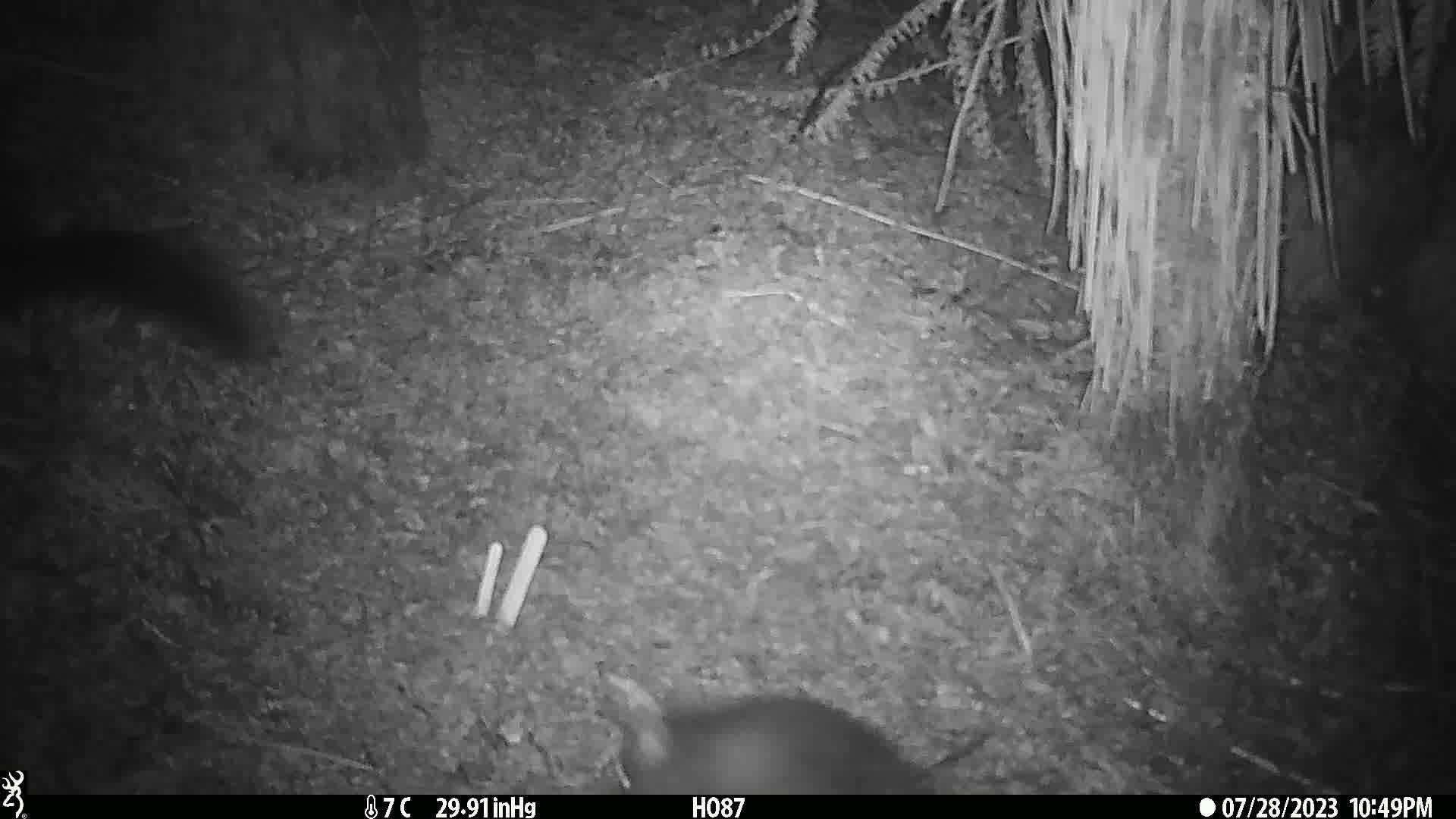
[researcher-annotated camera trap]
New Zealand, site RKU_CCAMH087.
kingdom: Animalia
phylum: Chordata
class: Mammalia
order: Diprotodontia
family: Phalangeridae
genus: Trichosurus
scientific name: Trichosurus vulpecula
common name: common brushtail possum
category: possum